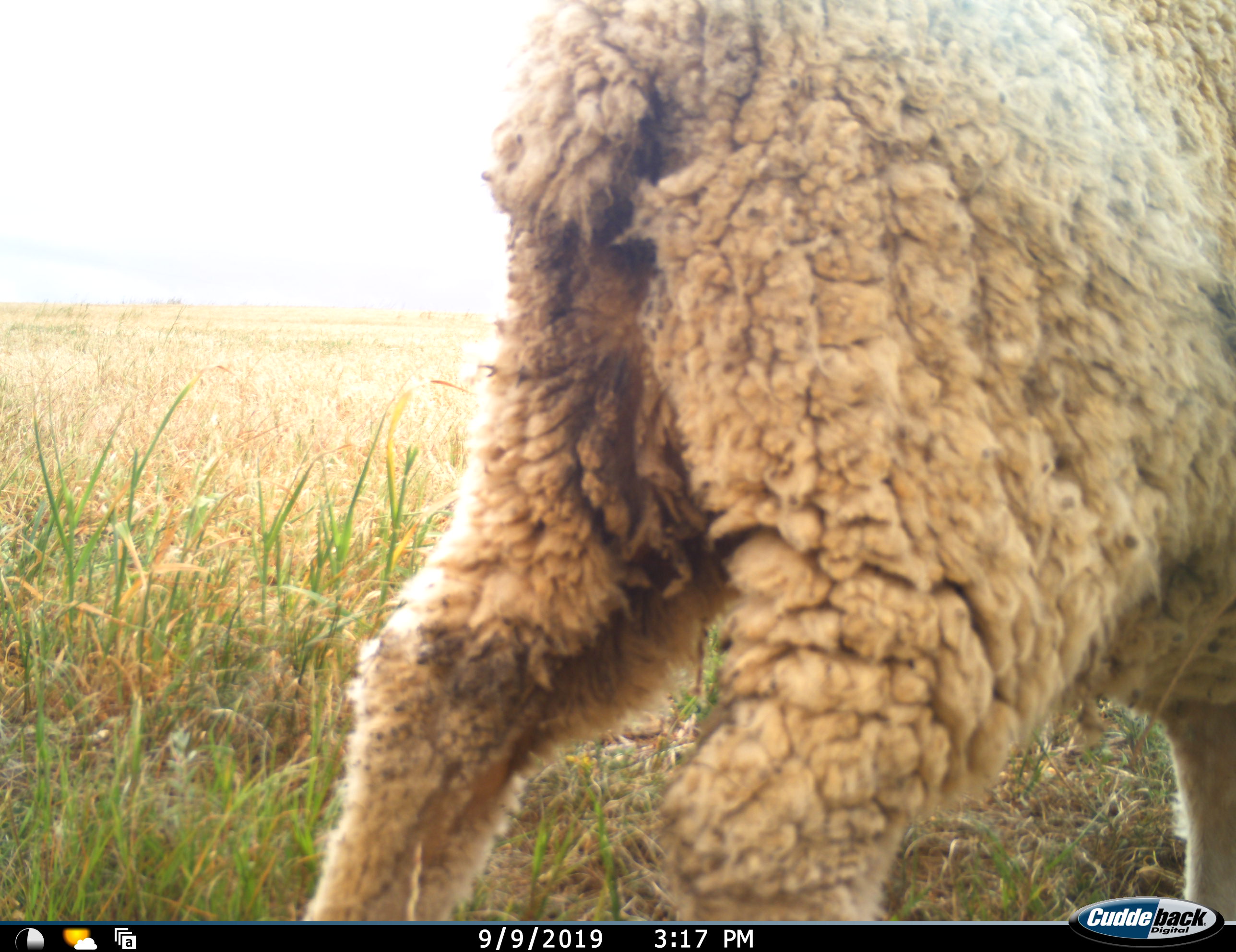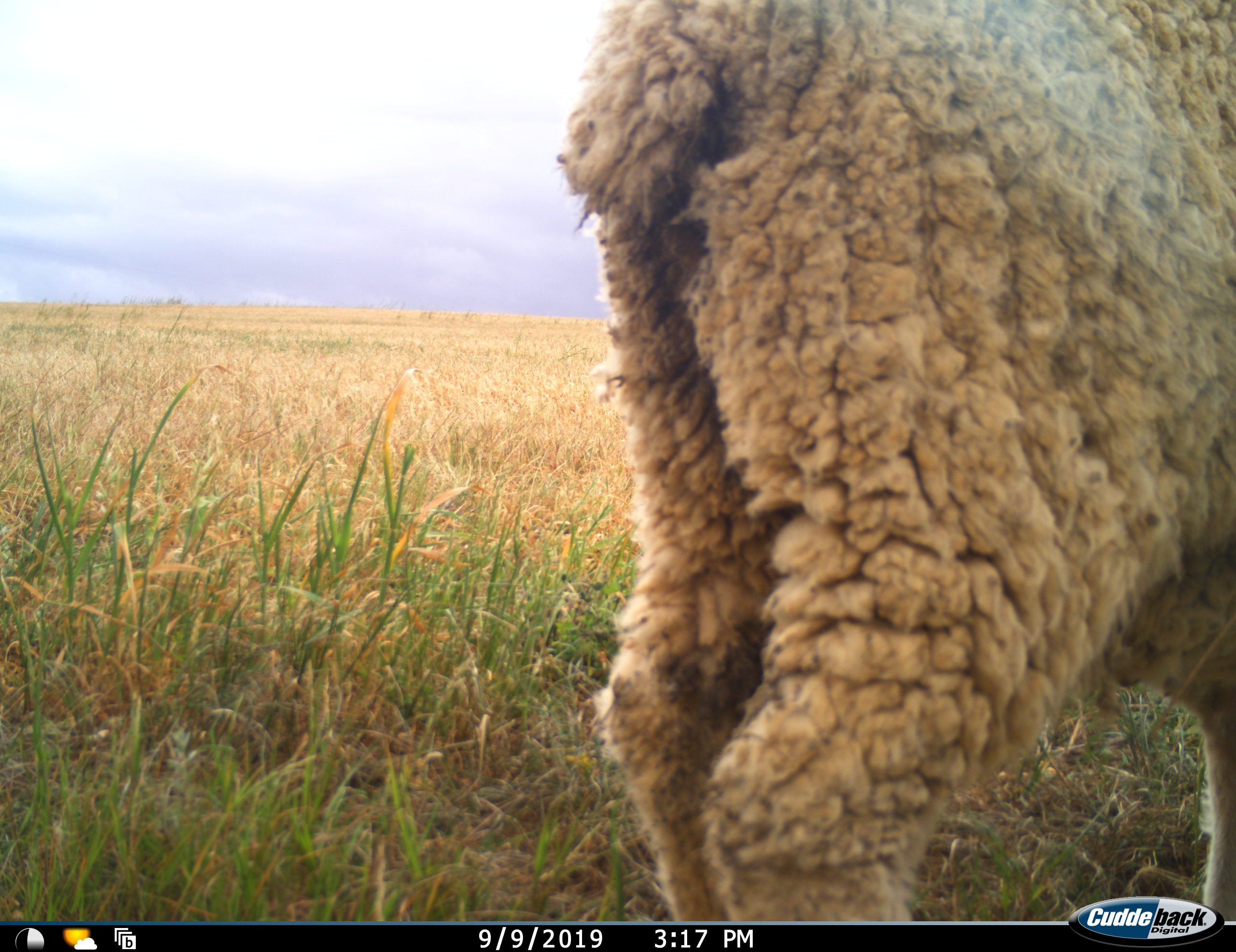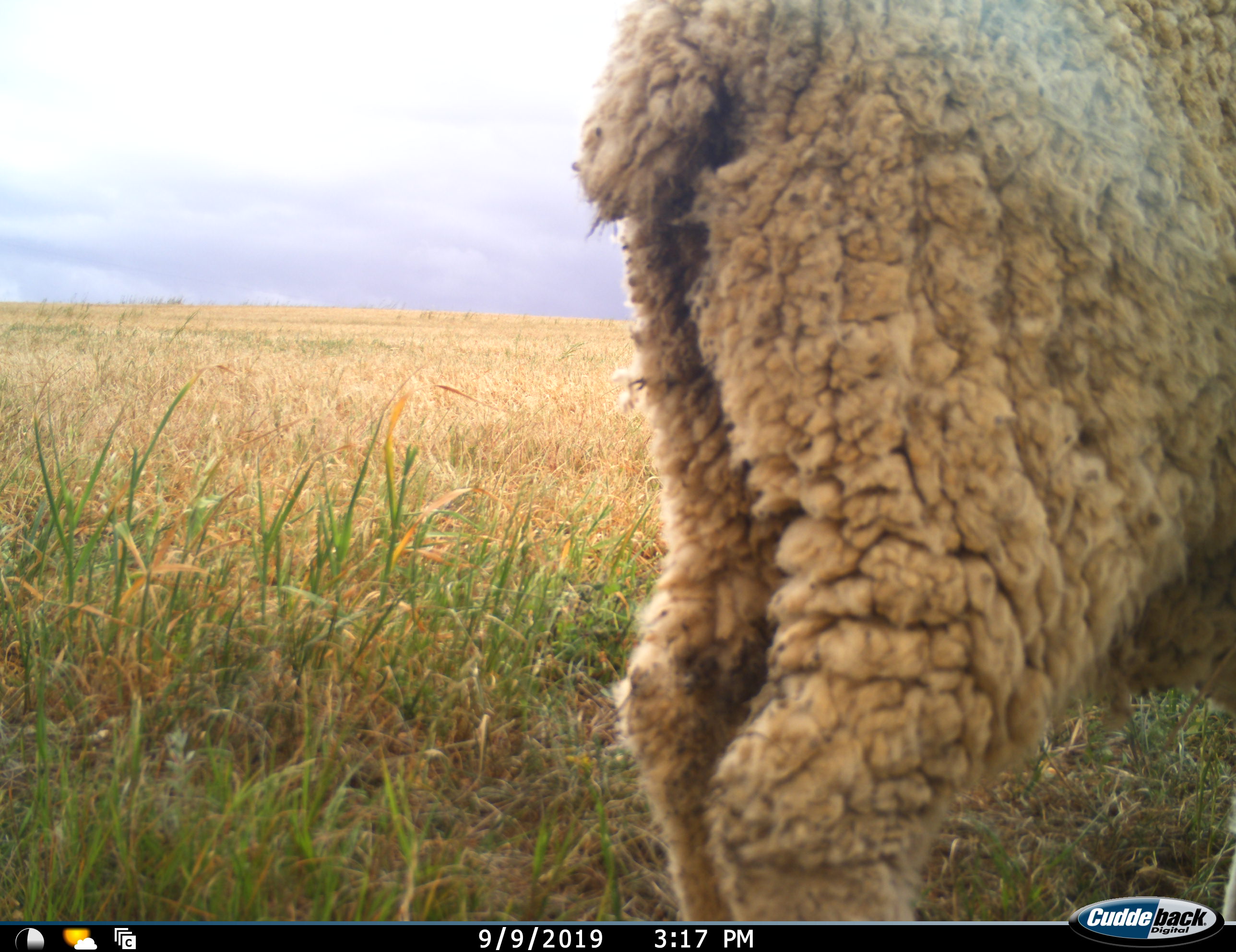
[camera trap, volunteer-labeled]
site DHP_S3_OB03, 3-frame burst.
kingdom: Animalia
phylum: Chordata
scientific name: Vertebrata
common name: domestic animal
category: domesticanimal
Domesticanimal (domestic animal) (Vertebrata), count 1. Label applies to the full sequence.